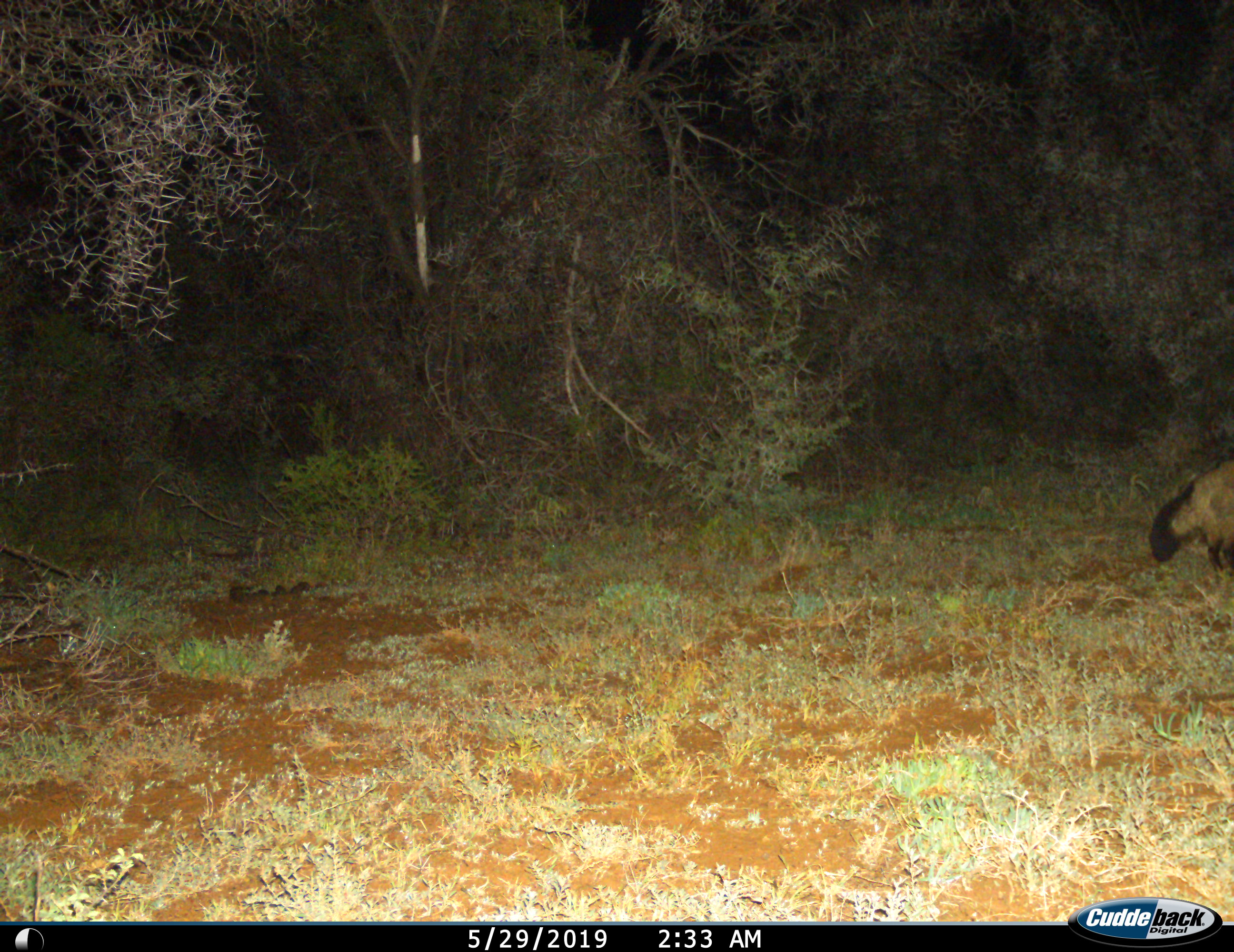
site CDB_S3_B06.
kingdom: Animalia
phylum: Chordata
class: Mammalia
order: Carnivora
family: Canidae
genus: Otocyon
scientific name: Otocyon megalotis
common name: bat-eared fox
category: foxbateared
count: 1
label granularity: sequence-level